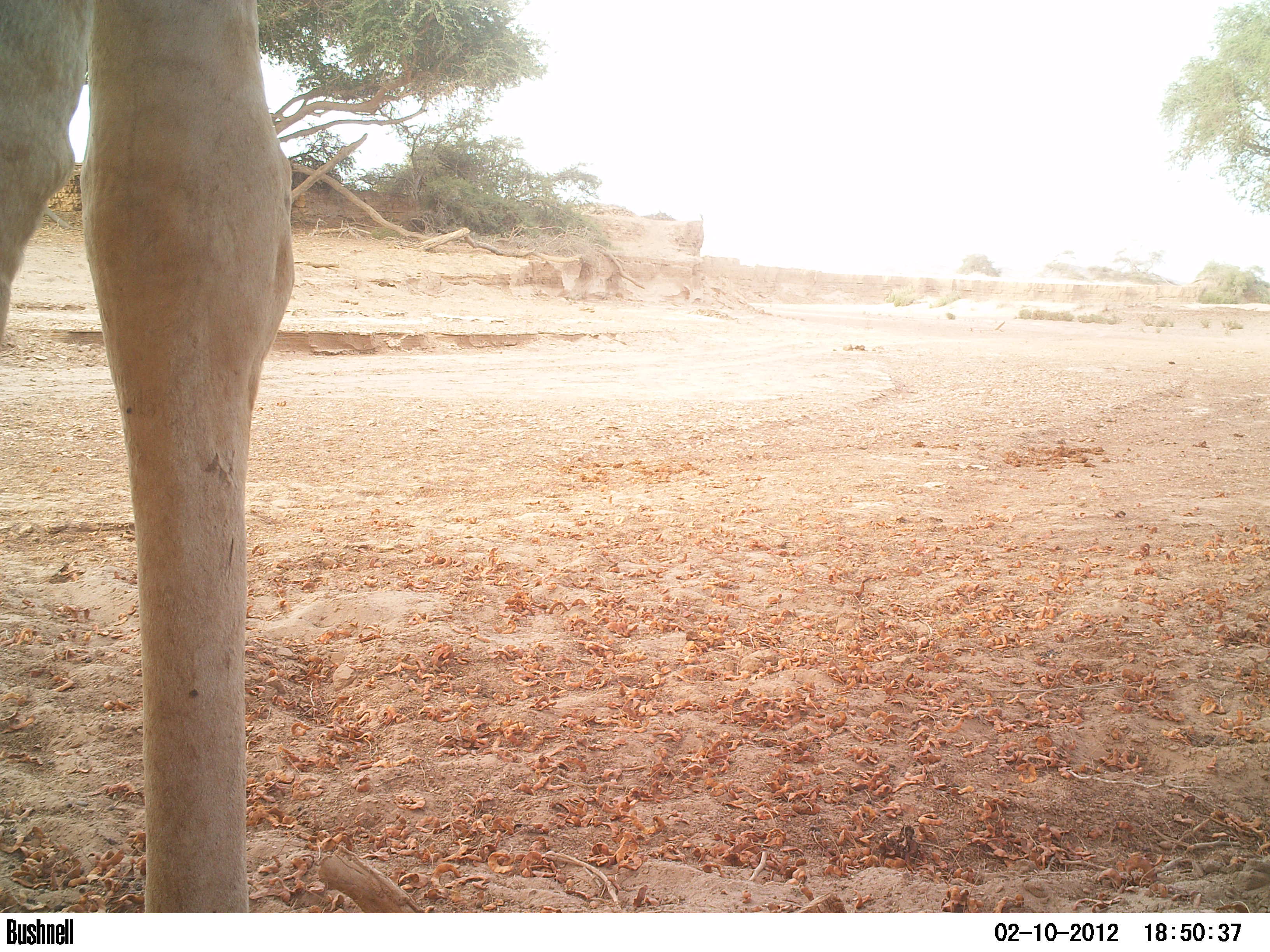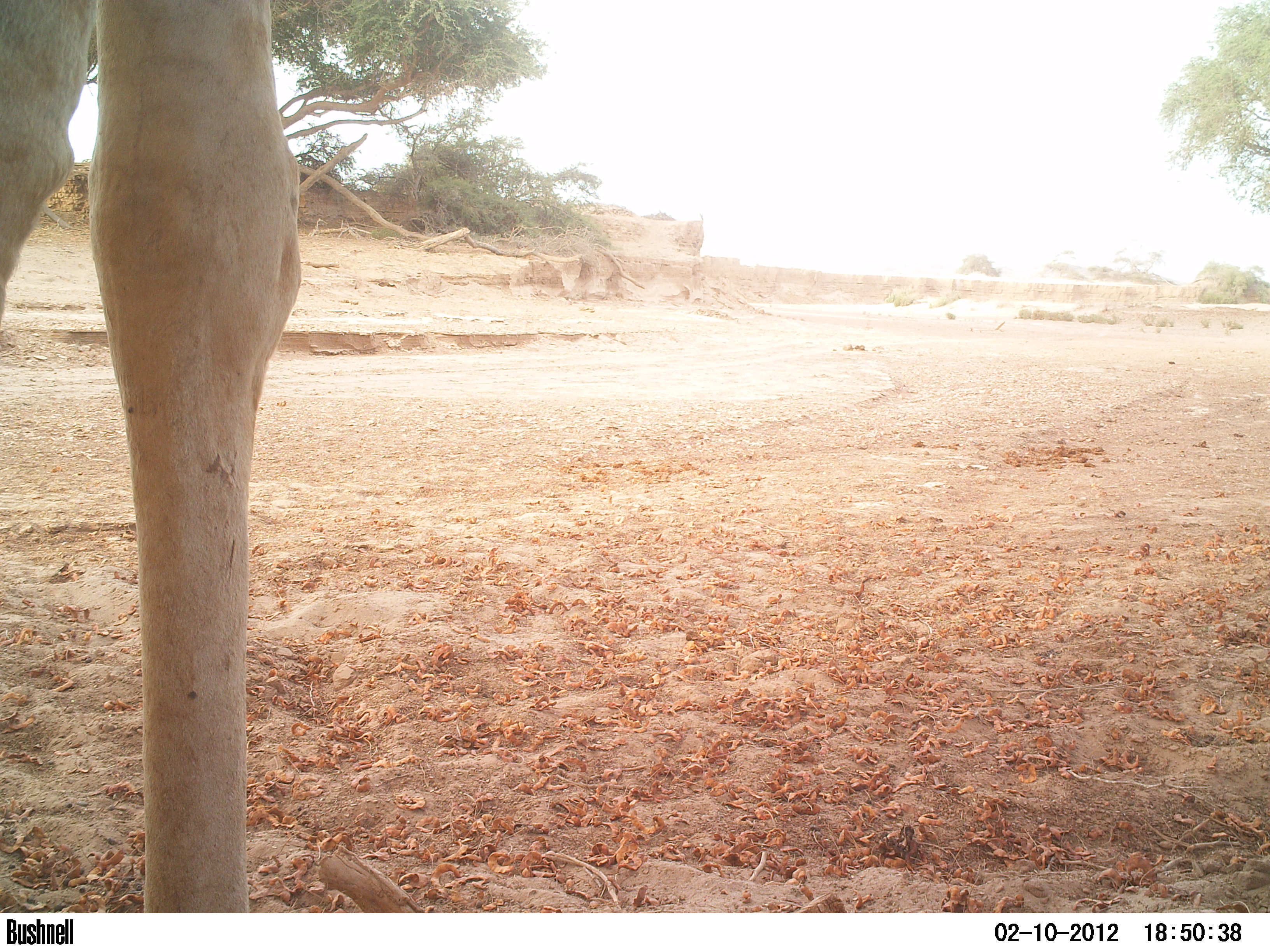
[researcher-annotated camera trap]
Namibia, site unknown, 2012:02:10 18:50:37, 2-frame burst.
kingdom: Animalia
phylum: Chordata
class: Mammalia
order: Artiodactyla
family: Giraffidae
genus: Giraffa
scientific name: Giraffa camelopardalis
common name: giraffe